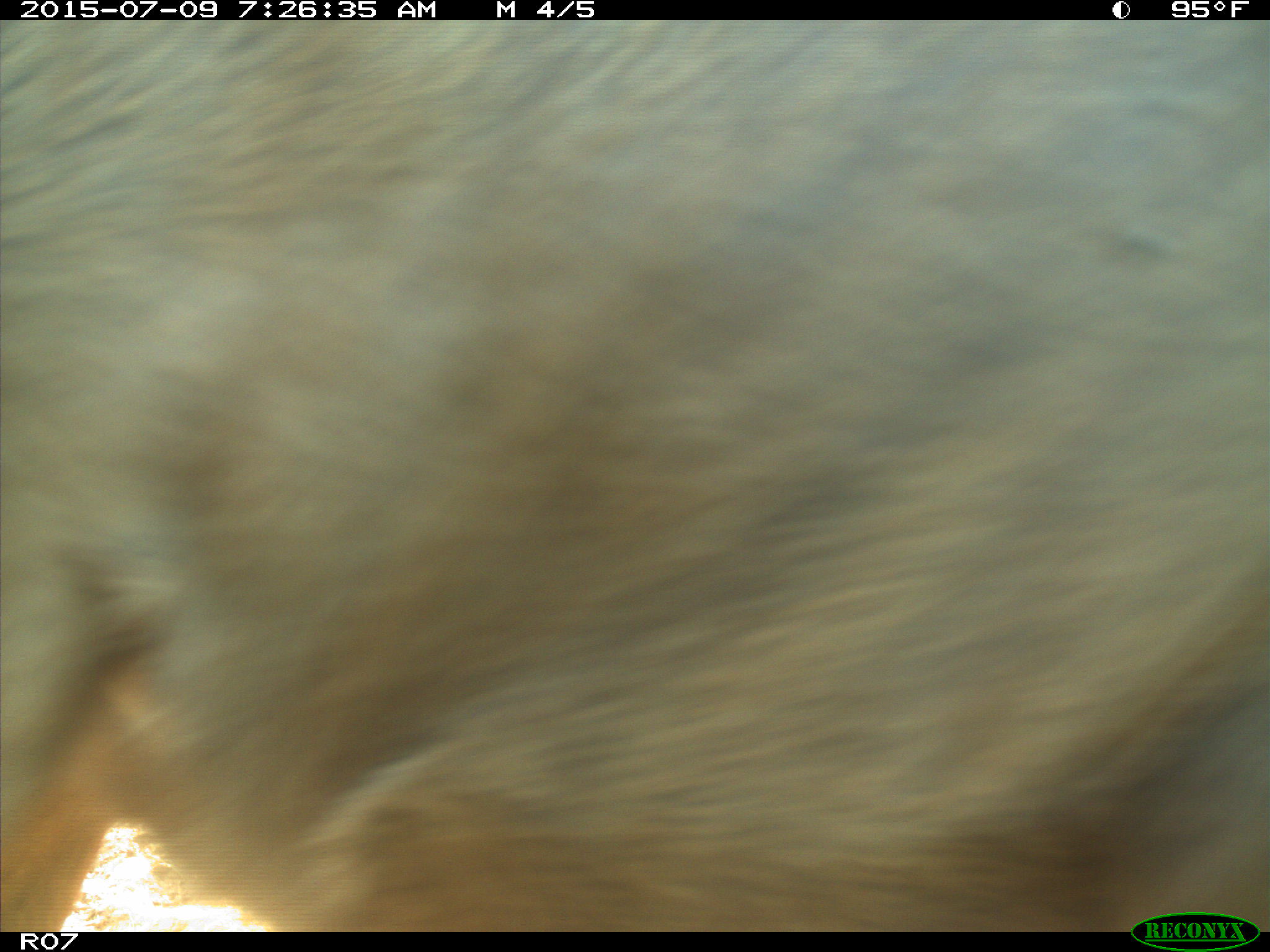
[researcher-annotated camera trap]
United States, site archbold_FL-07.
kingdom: Animalia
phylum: Chordata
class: Mammalia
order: Artiodactyla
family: Bovidae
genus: Bos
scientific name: Bos taurus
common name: domestic cow